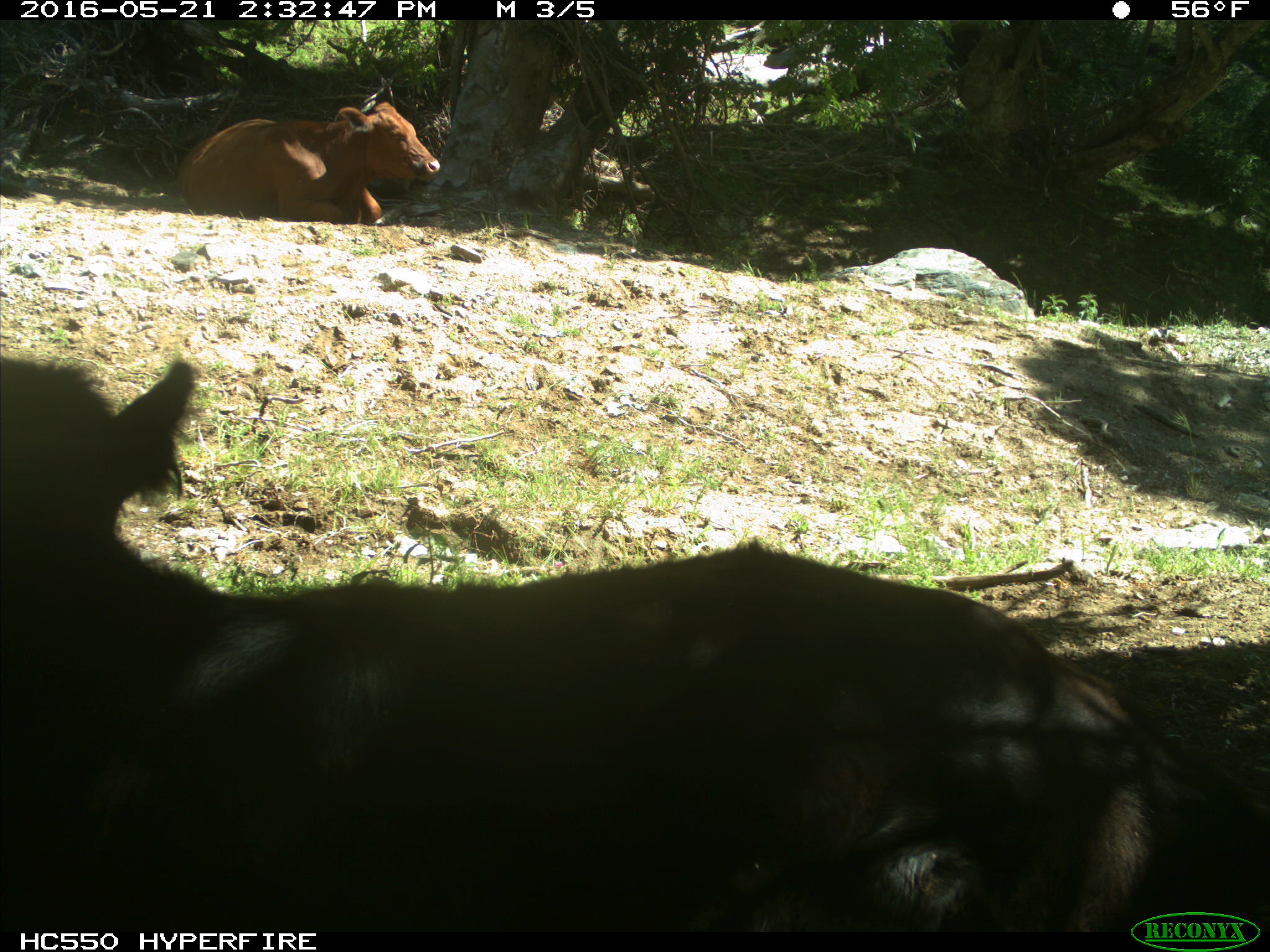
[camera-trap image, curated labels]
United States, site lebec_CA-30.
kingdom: Animalia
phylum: Chordata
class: Mammalia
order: Artiodactyla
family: Bovidae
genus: Bos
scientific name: Bos taurus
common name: domestic cow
Bos taurus (domestic cow).